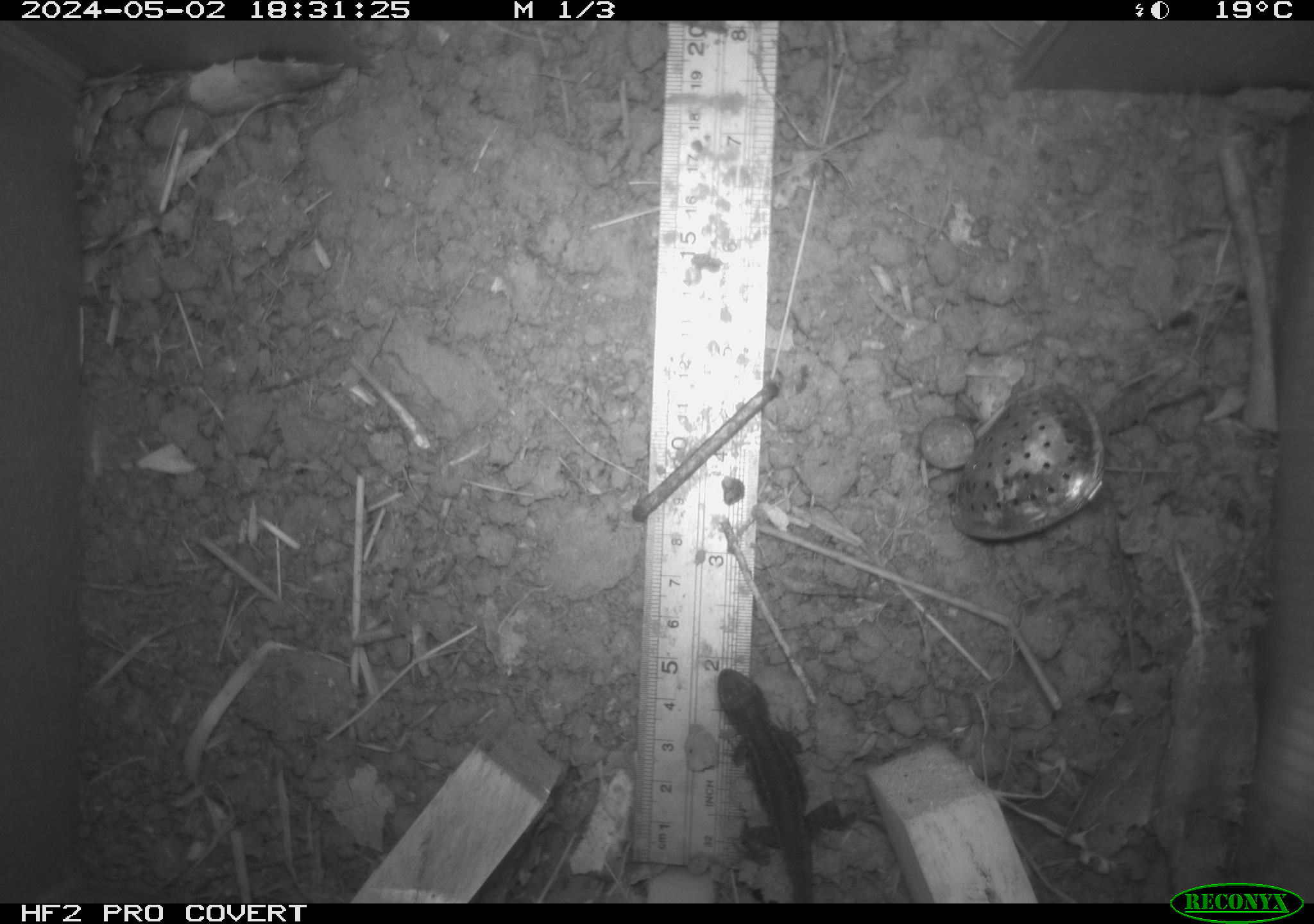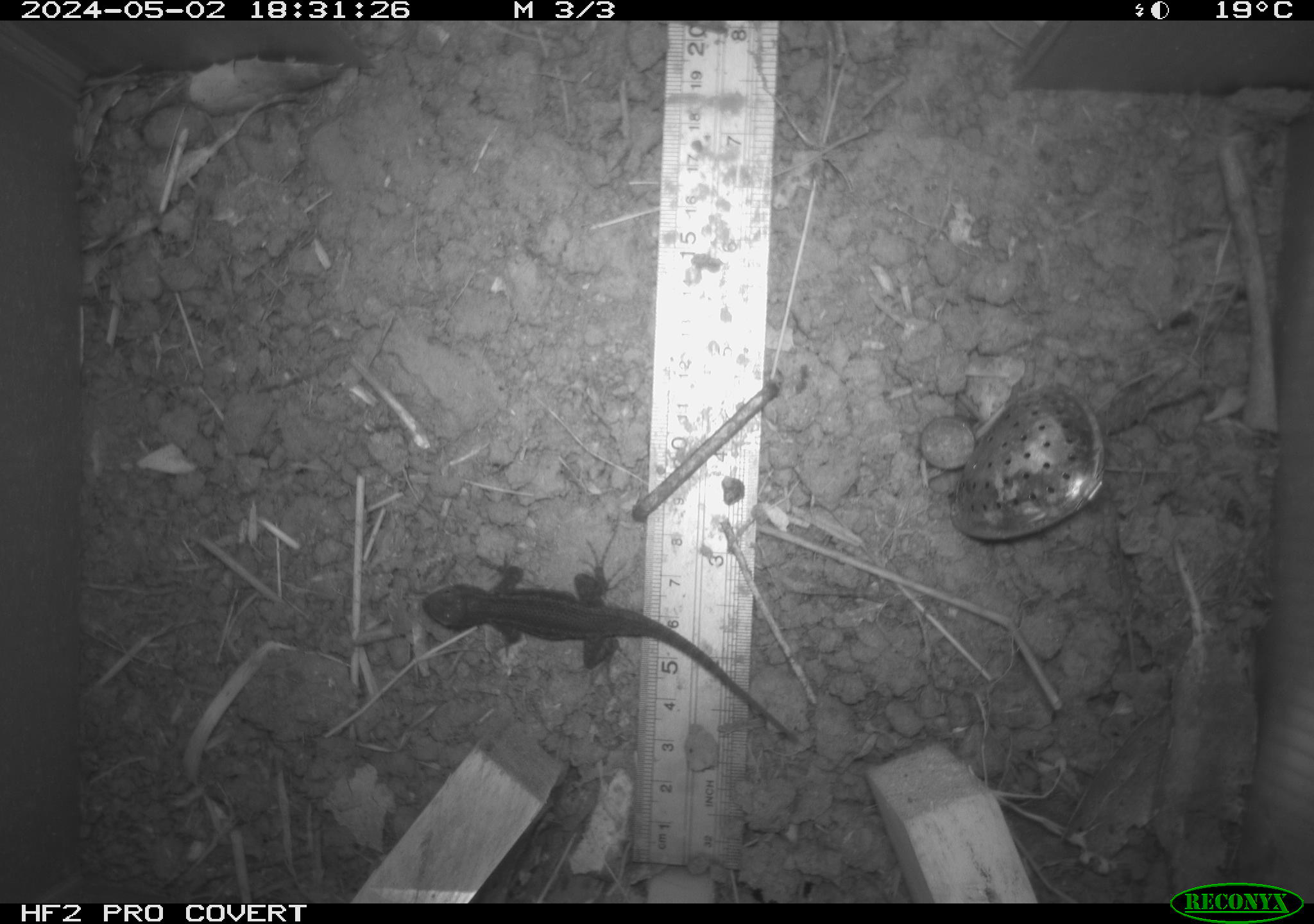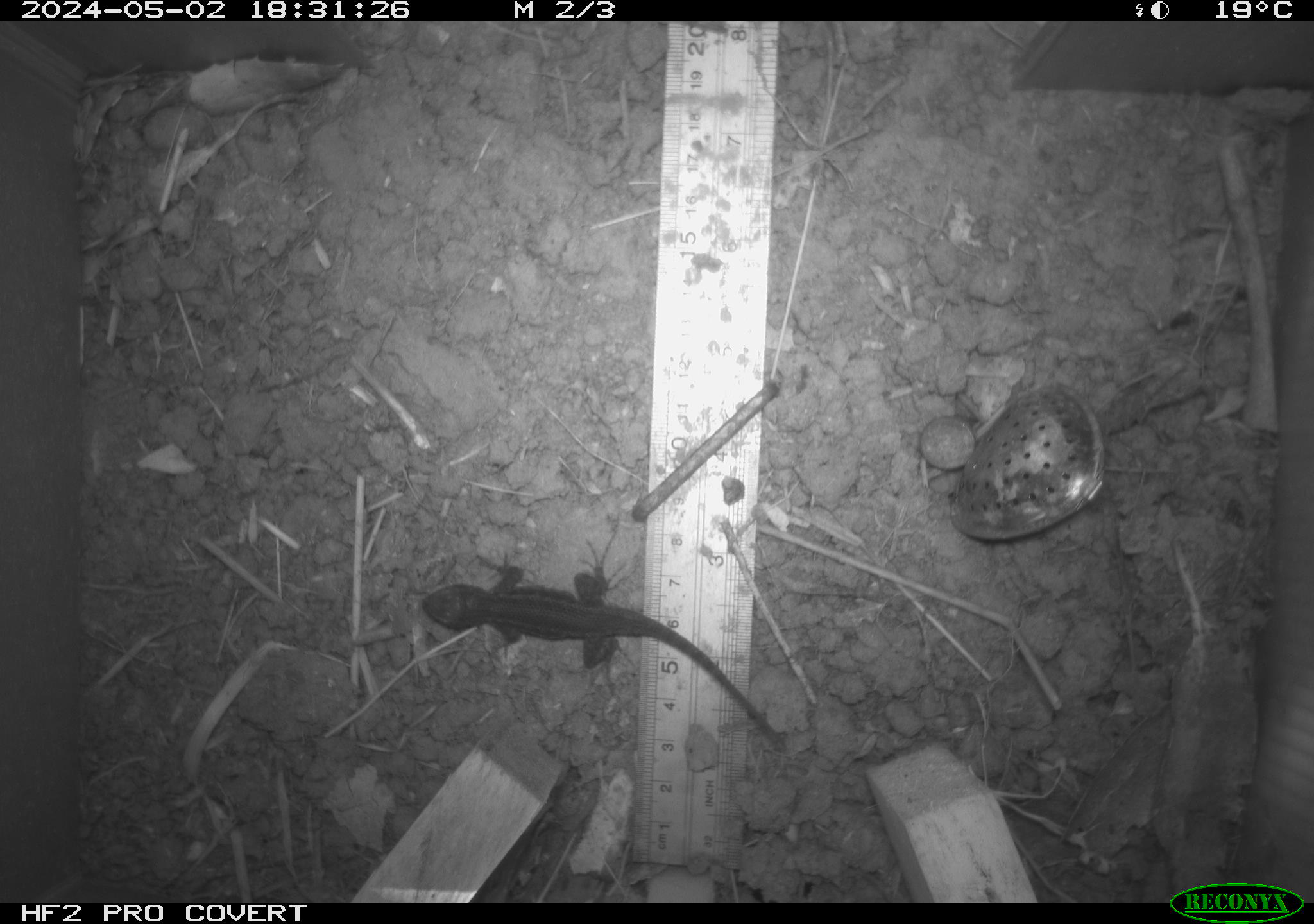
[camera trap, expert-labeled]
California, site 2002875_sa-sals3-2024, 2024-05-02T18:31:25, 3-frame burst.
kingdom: Animalia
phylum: Chordata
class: Reptilia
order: Squamata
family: Phrynosomatidae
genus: Sceloporus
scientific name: Sceloporus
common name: spiny lizards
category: sceloporus species